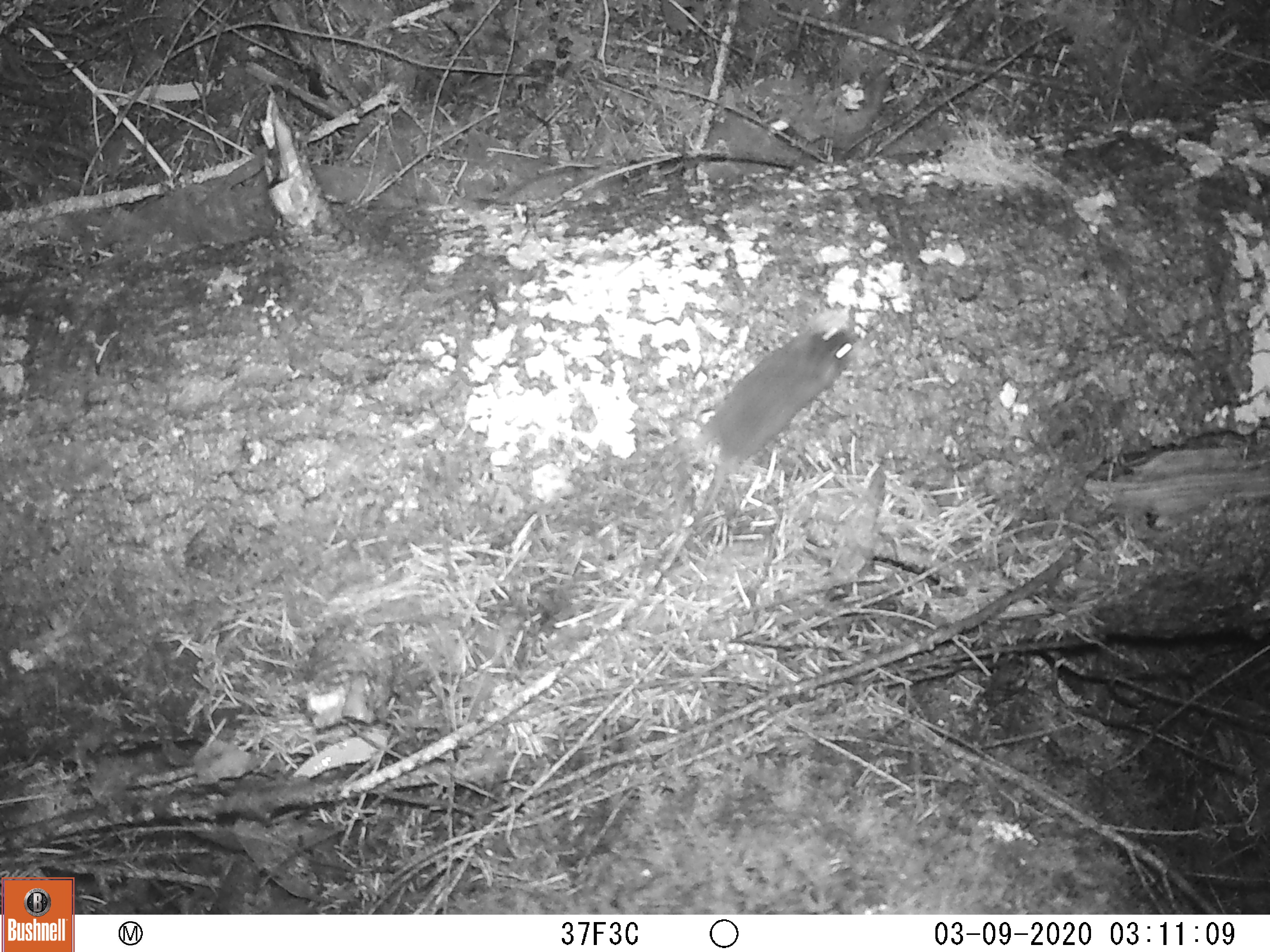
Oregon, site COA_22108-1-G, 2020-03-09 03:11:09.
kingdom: Animalia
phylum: Chordata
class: Mammalia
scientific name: Mammalia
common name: small mammal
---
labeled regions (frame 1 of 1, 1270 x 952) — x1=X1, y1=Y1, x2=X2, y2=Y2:
small mammal: x1=593, y1=292, x2=903, y2=603